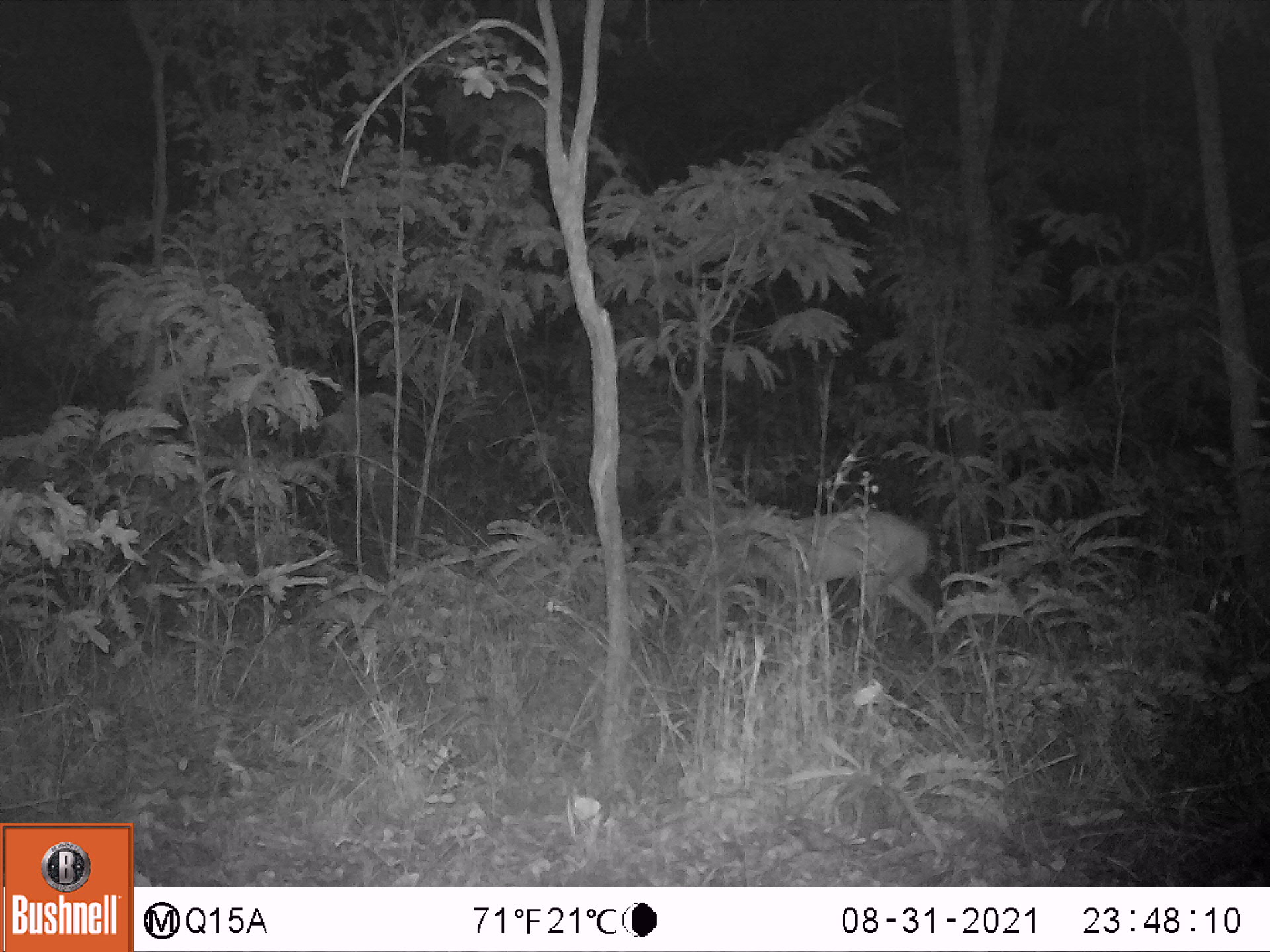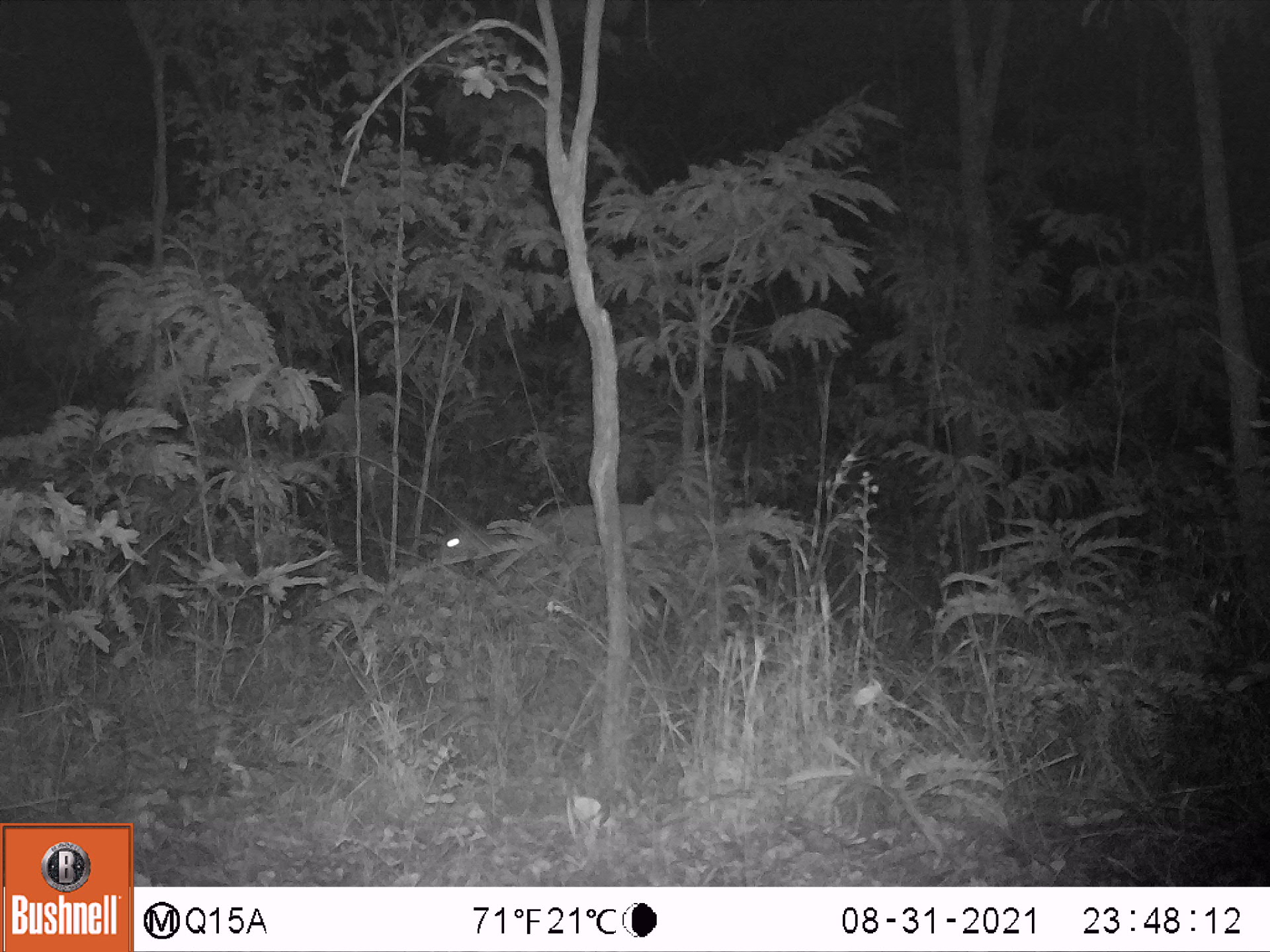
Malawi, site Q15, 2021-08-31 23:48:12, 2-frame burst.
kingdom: Animalia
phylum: Chordata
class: Mammalia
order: Artiodactyla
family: Bovidae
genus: Tragelaphus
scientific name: Tragelaphus sylvaticus sylvaticus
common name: cape bushbuck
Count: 1.